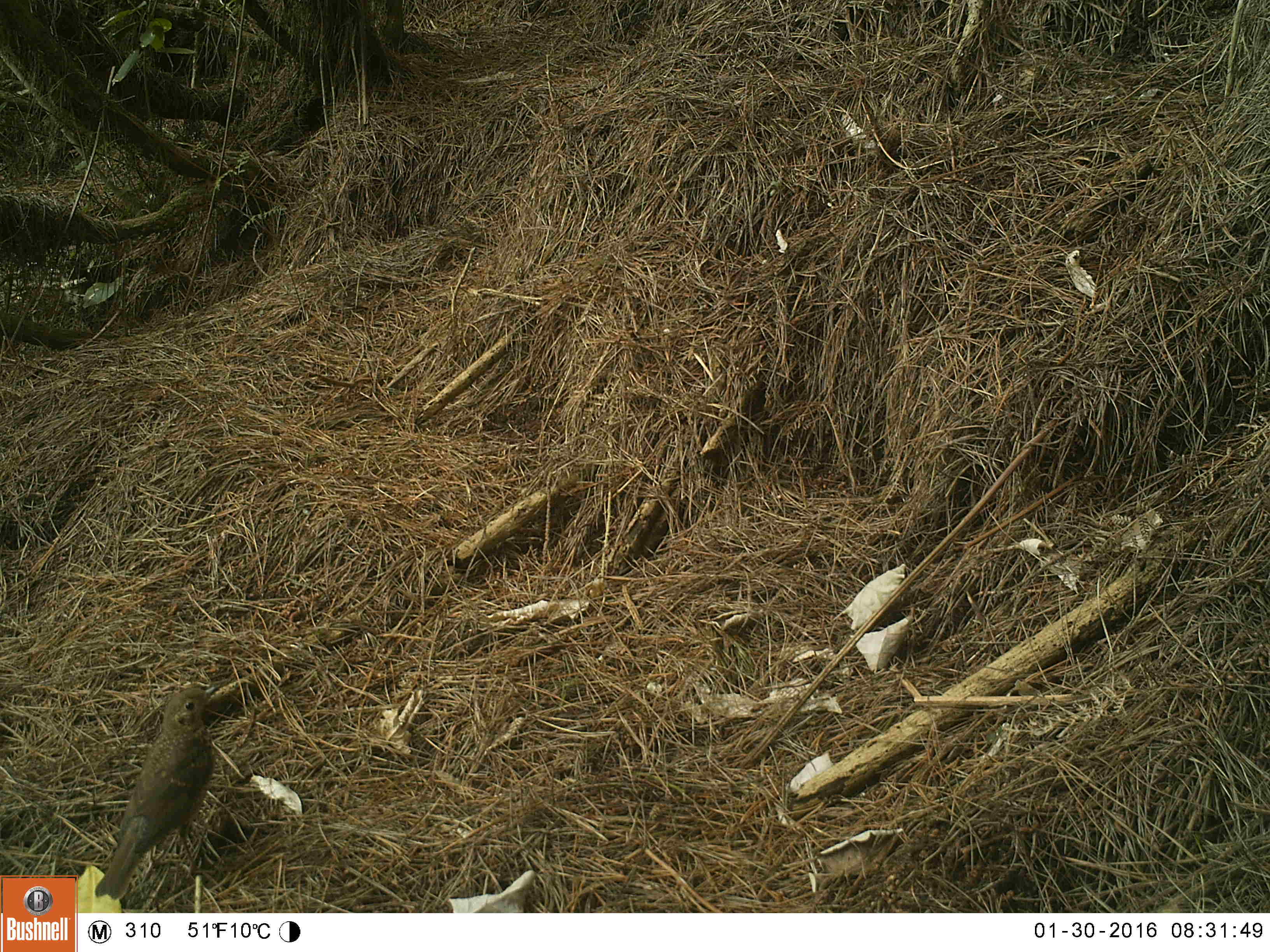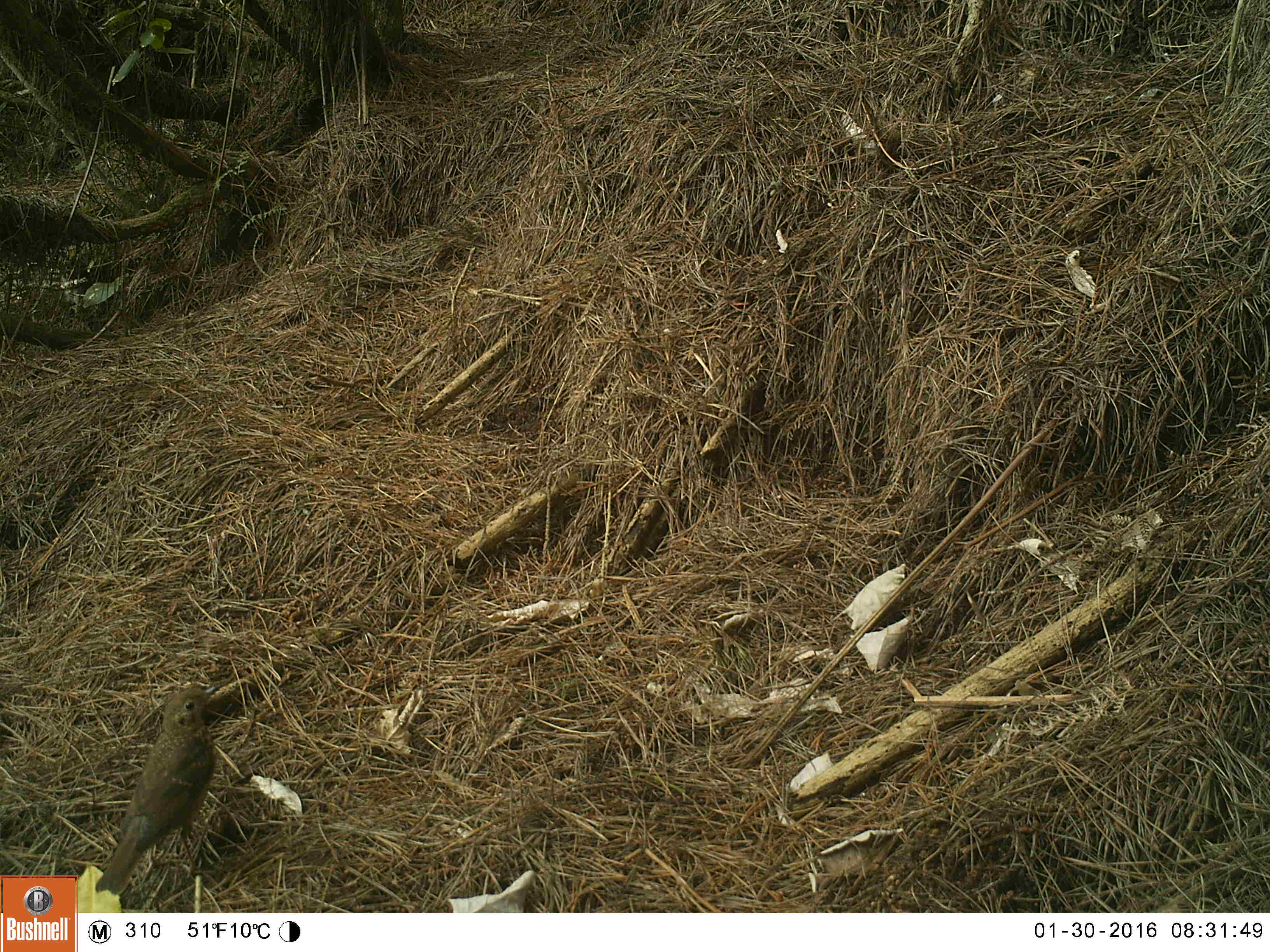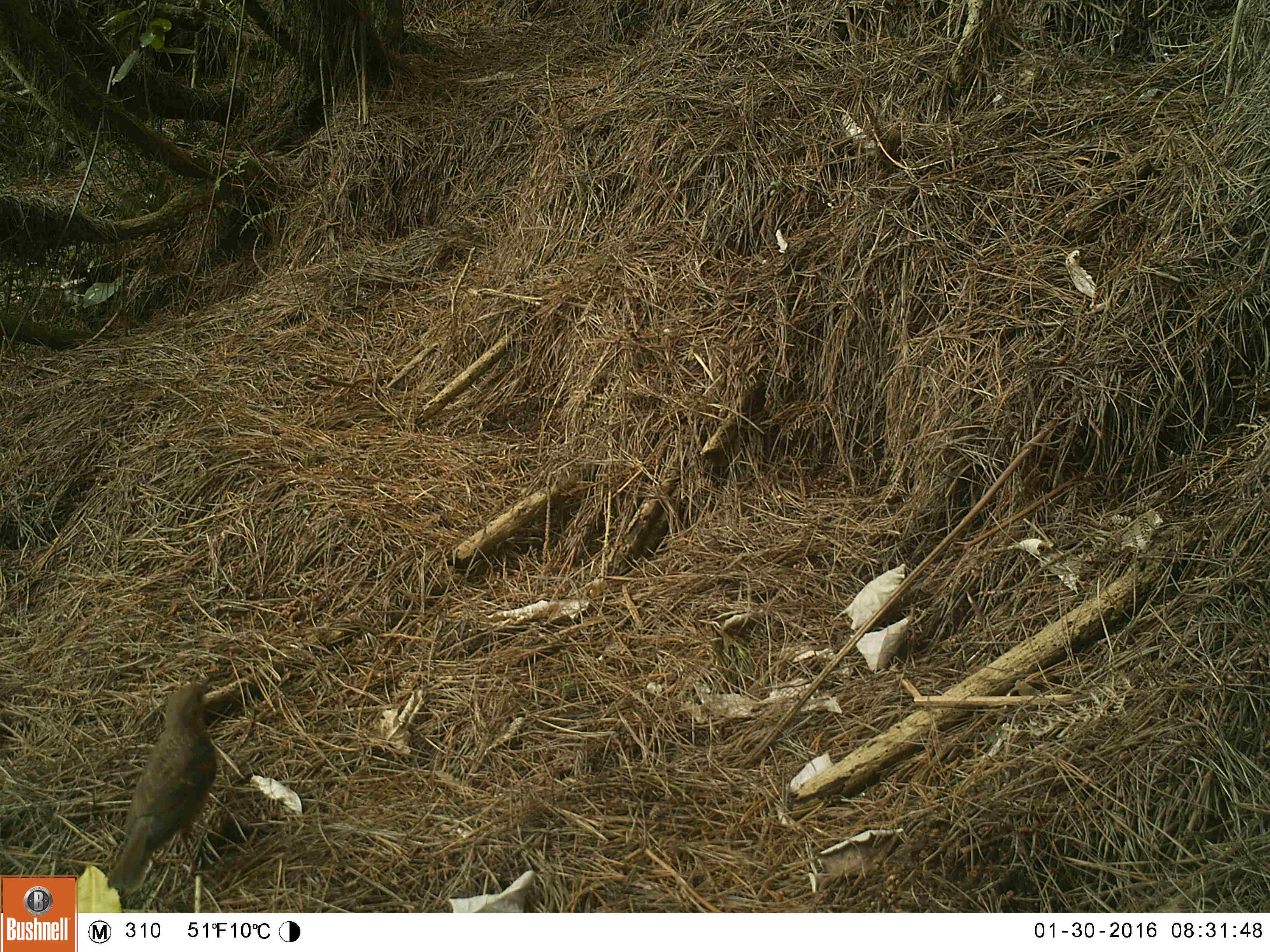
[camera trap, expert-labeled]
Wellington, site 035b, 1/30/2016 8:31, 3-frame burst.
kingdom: Animalia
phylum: Chordata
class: Aves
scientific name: Aves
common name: bird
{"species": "bird (Aves)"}